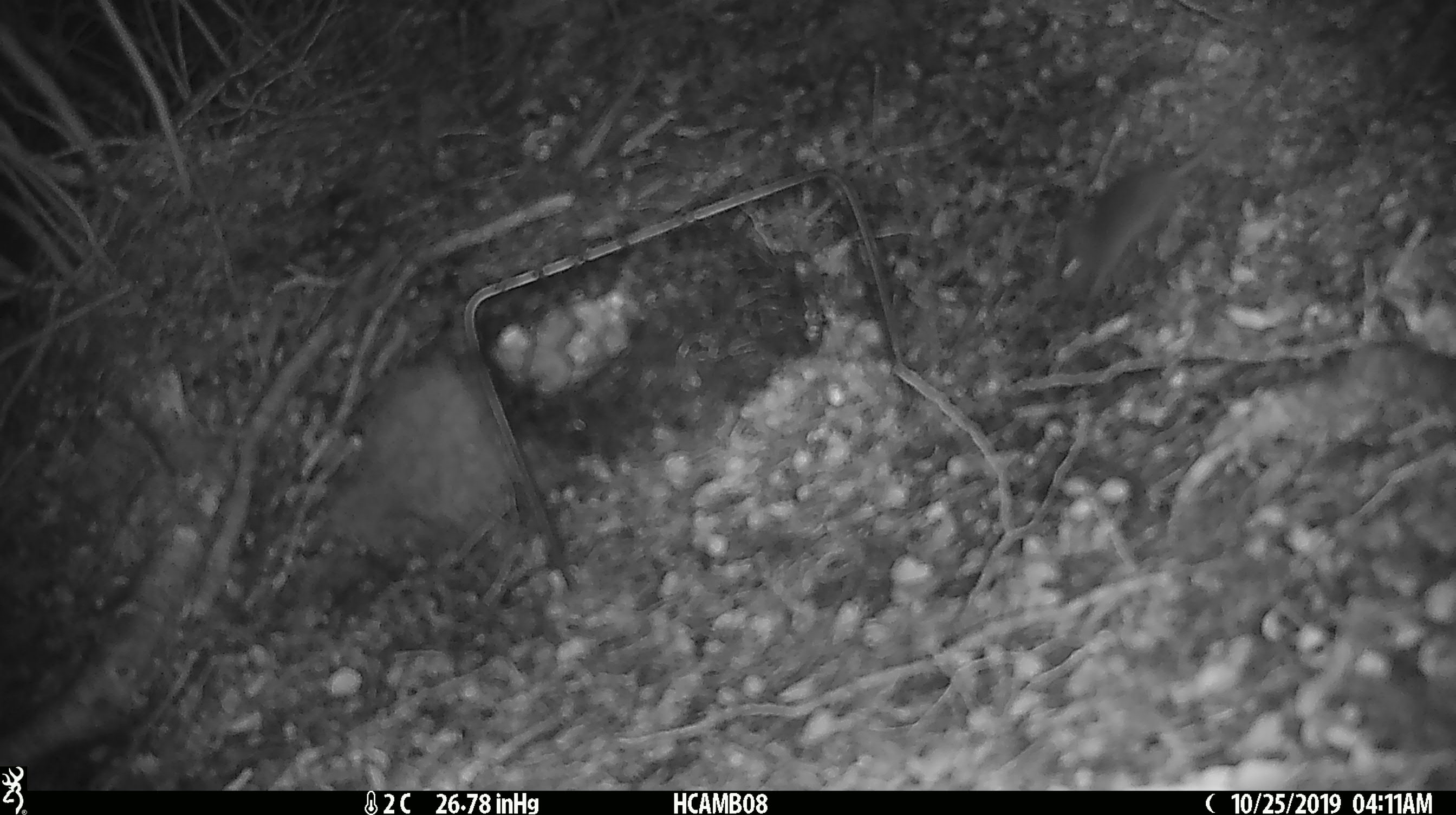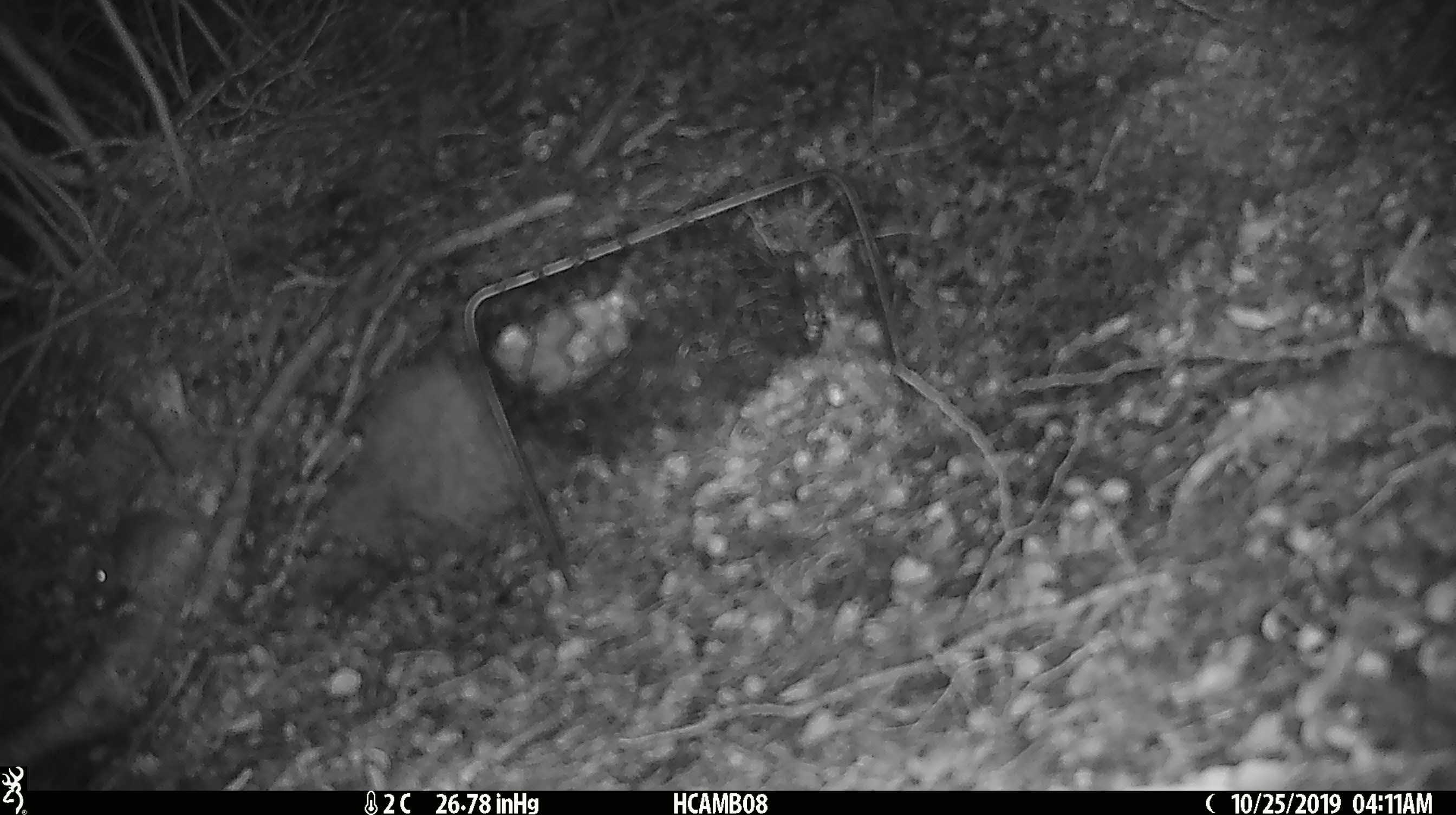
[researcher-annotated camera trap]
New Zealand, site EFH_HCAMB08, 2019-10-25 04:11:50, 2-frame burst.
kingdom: Animalia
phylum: Chordata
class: Mammalia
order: Rodentia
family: Muridae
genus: Mus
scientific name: Mus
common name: mouse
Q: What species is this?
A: Mouse (Mus).